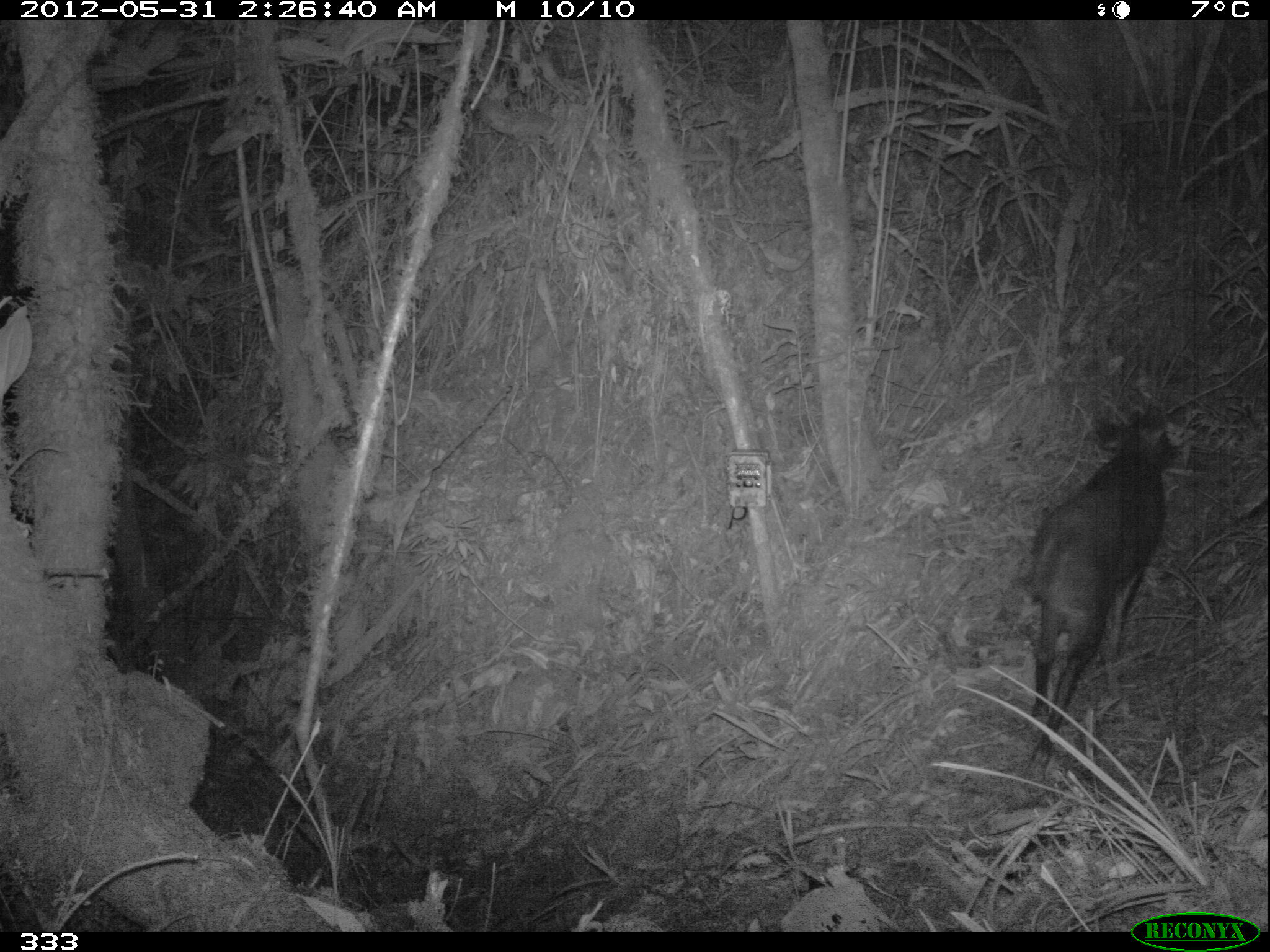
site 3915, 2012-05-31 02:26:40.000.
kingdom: Animalia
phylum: Chordata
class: Mammalia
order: Artiodactyla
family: Cervidae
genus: Mazama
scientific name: Mazama chunyi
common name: dwarf brocket